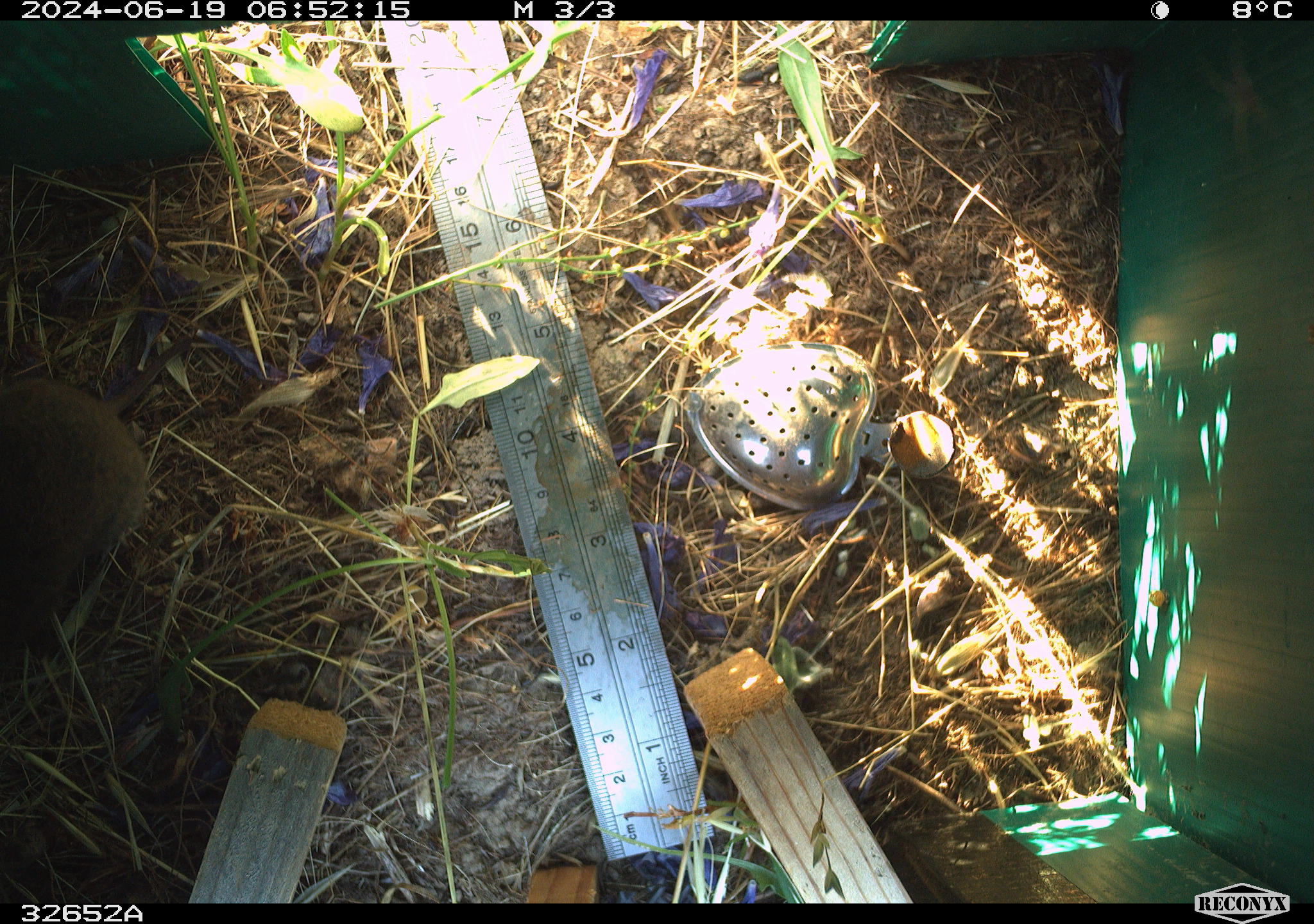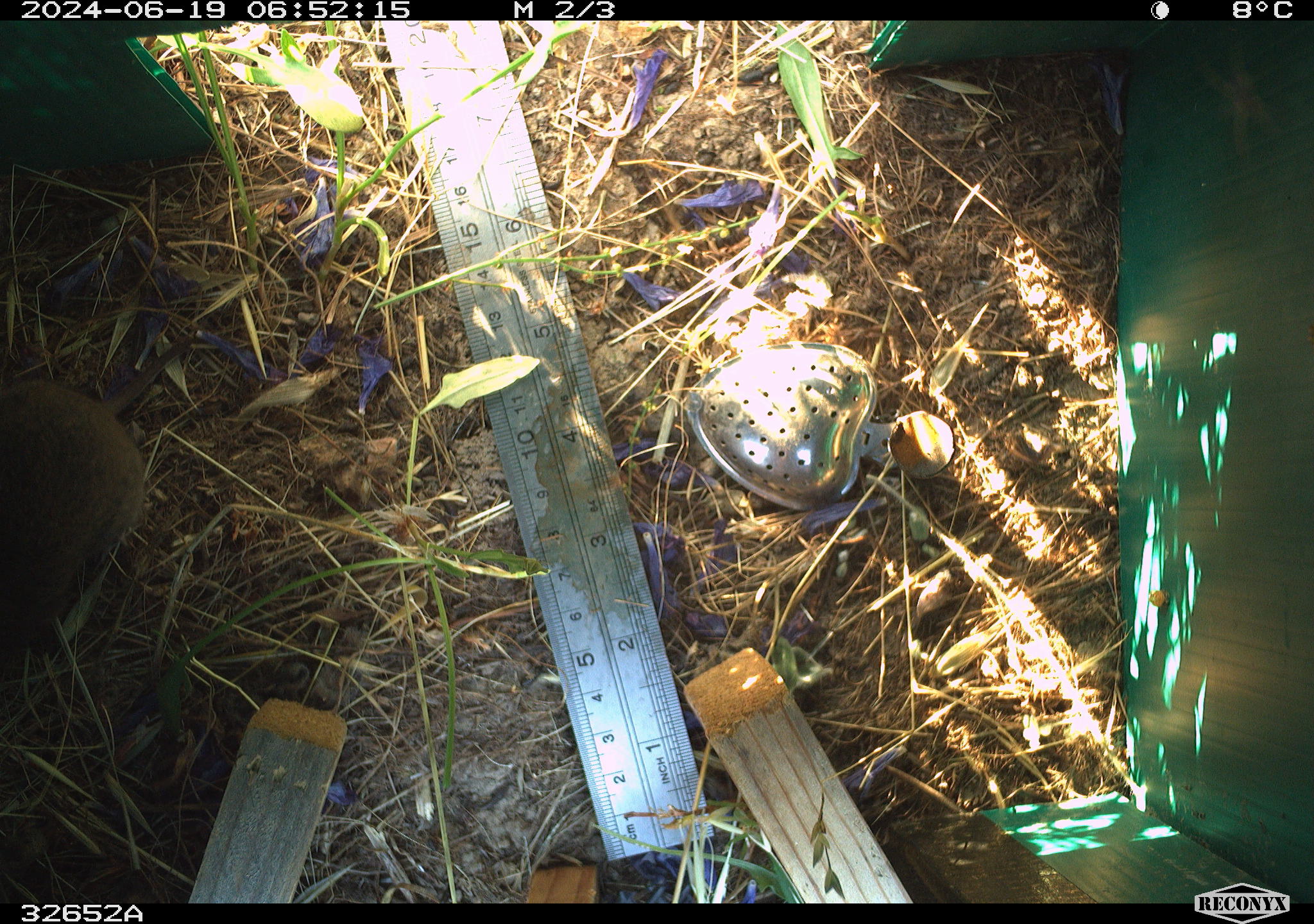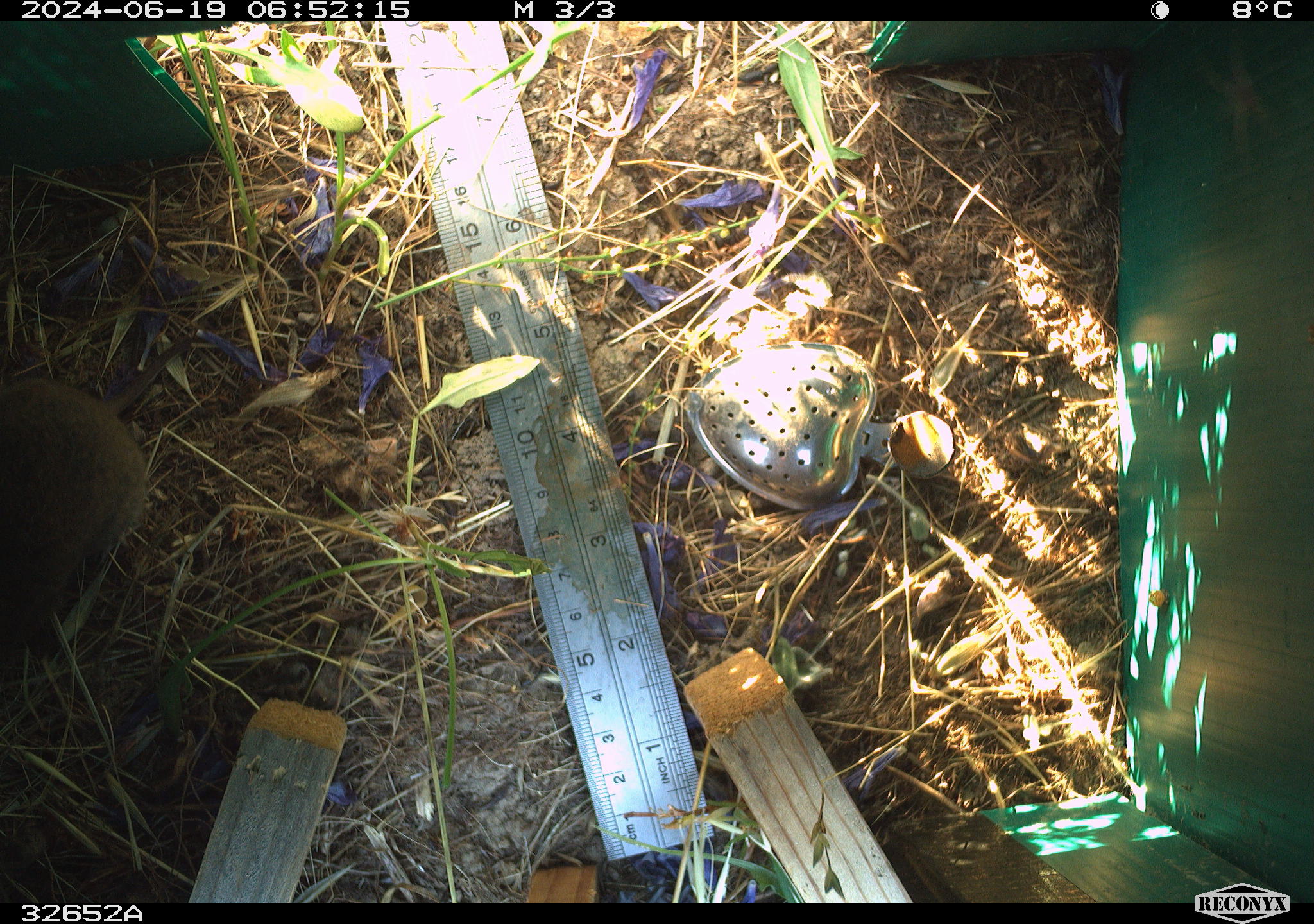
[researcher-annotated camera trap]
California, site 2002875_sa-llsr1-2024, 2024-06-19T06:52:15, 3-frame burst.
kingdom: Animalia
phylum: Chordata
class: Mammalia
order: Rodentia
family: Cricetidae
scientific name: Arvicolinae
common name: voles, lemmings, and muskrats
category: arvicolinae subfamily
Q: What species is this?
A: Arvicolinae subfamily (voles, lemmings, and muskrats) (Arvicolinae).